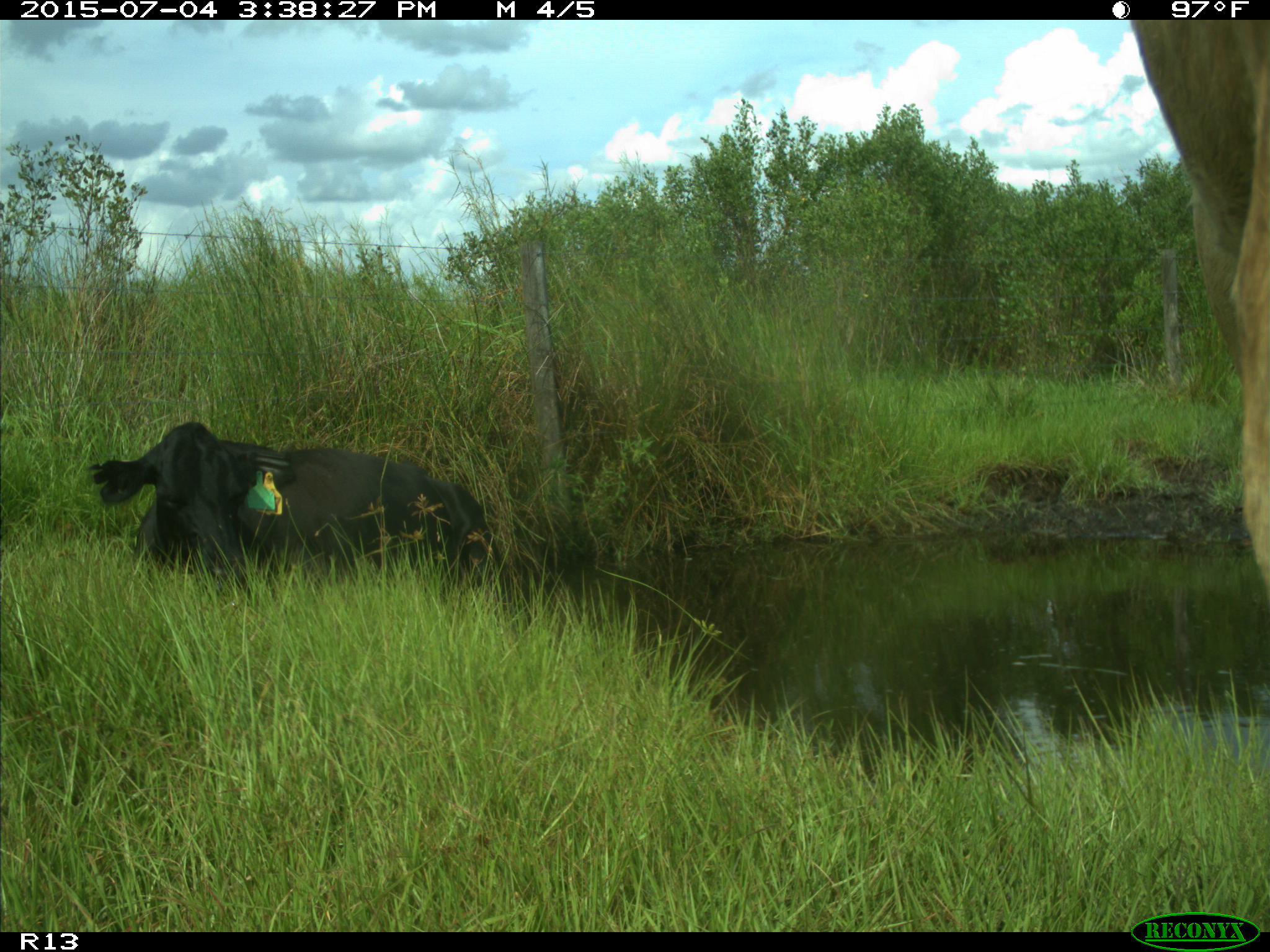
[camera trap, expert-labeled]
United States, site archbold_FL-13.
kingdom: Animalia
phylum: Chordata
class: Mammalia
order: Artiodactyla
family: Bovidae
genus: Bos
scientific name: Bos taurus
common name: domestic cow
Bos taurus (domestic cow).